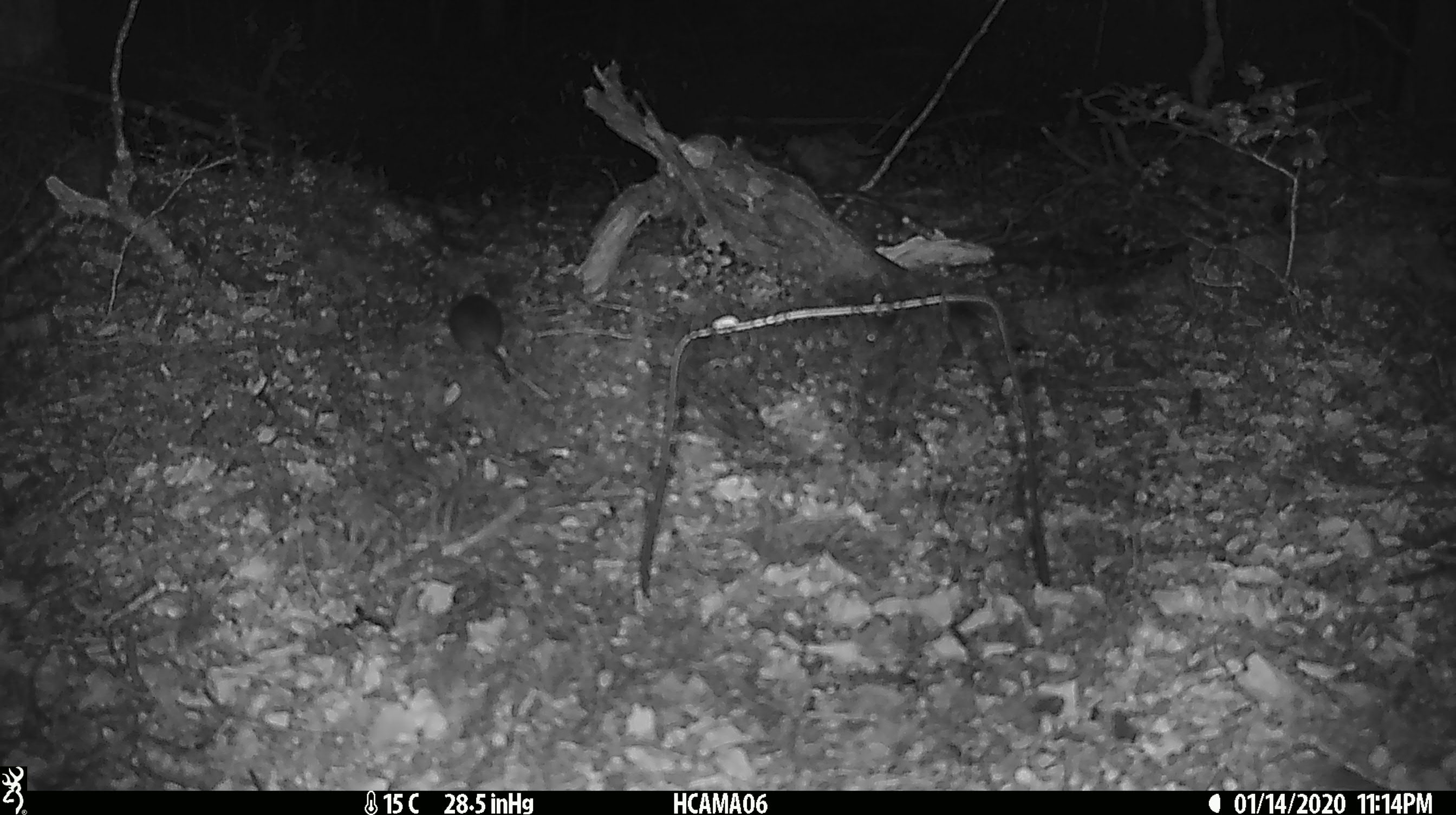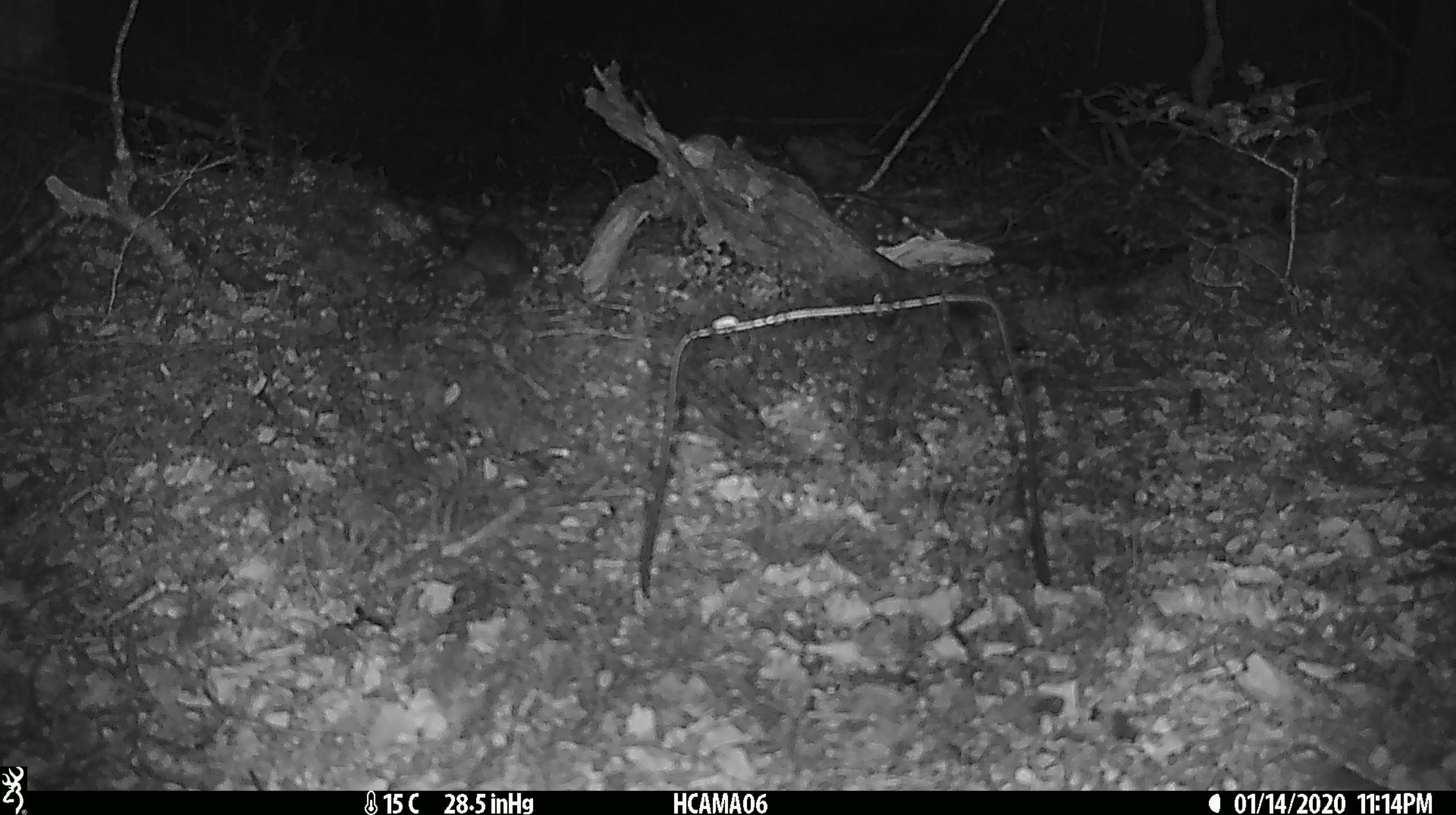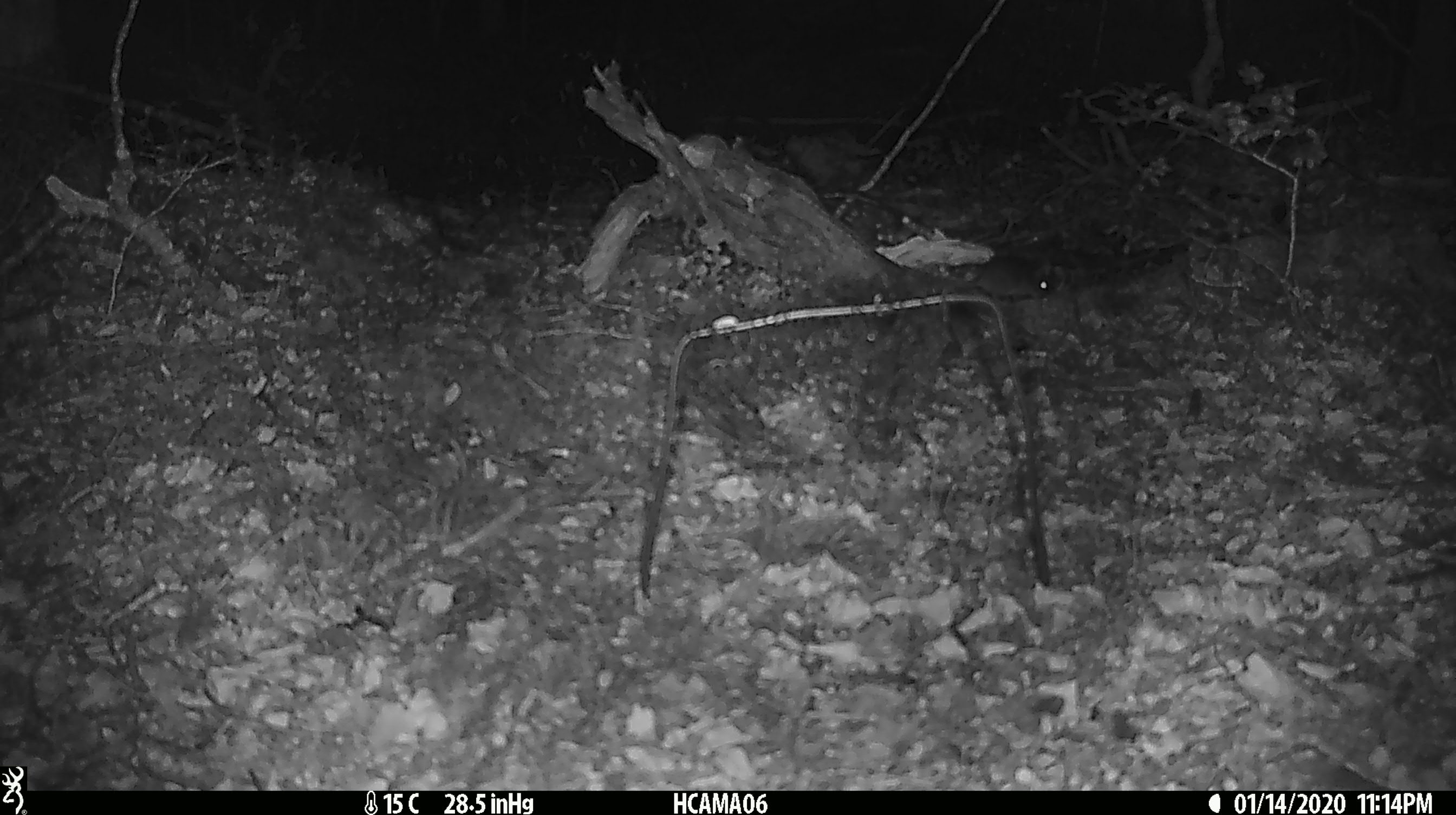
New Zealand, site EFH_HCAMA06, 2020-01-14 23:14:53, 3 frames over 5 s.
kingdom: Animalia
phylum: Chordata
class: Mammalia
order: Rodentia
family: Muridae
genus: Mus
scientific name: Mus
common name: mouse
Mouse (Mus).